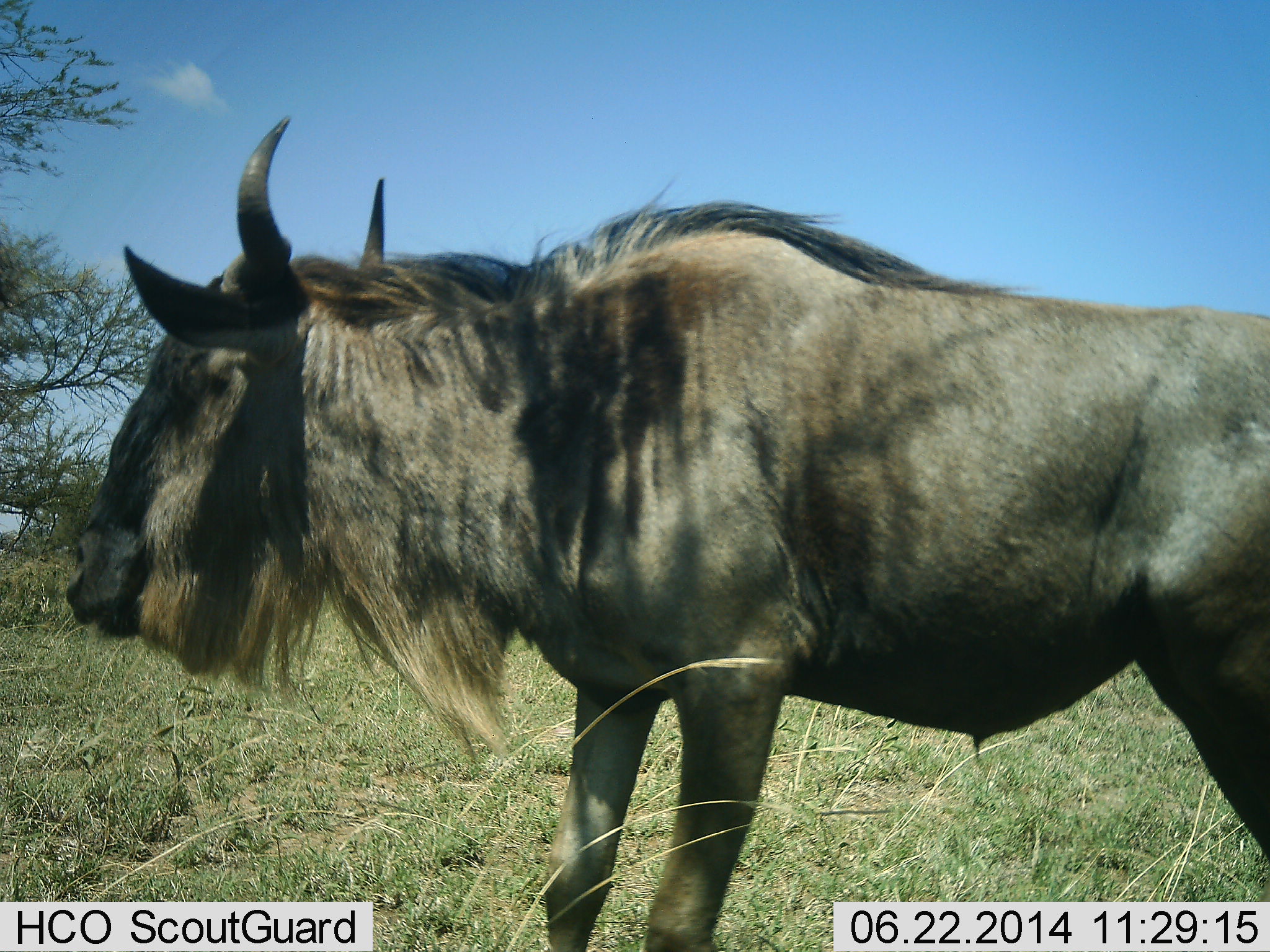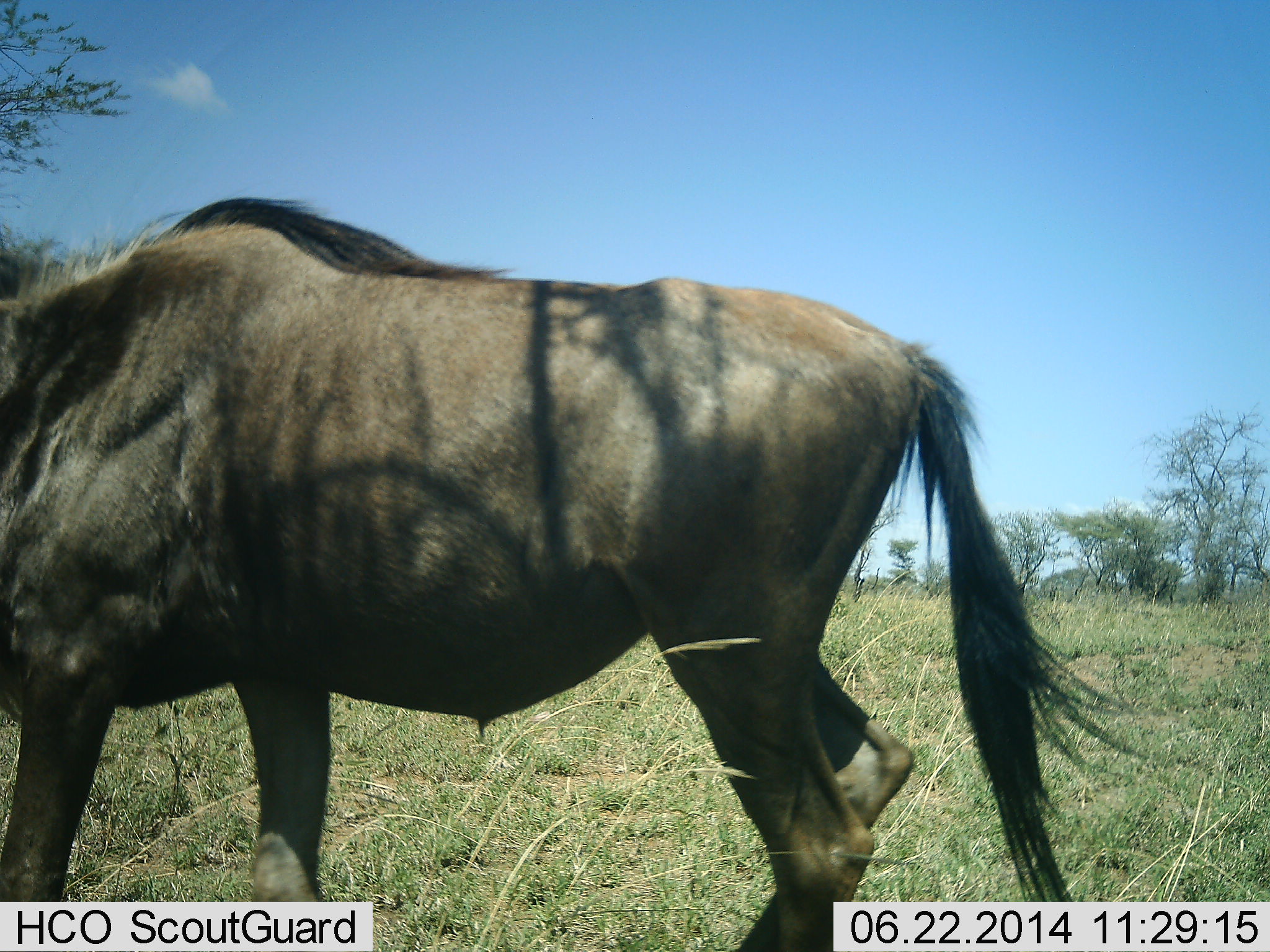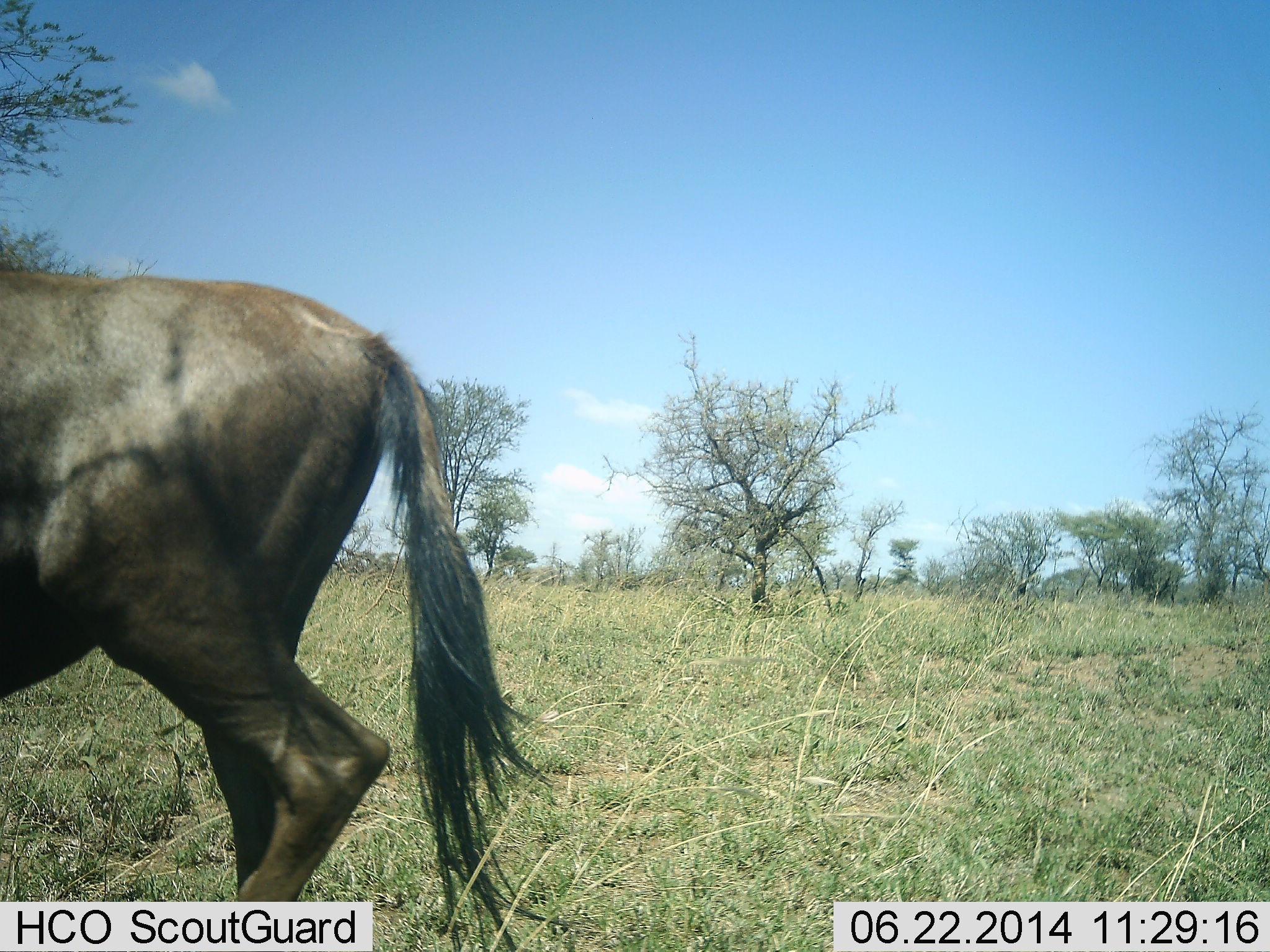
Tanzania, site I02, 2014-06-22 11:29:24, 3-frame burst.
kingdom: Animalia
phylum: Chordata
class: Mammalia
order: Artiodactyla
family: Bovidae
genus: Connochaetes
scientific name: Connochaetes taurinus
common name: blue wildebeest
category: wildebeest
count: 1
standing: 0%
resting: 0%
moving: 90%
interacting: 0%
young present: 0%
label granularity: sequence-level